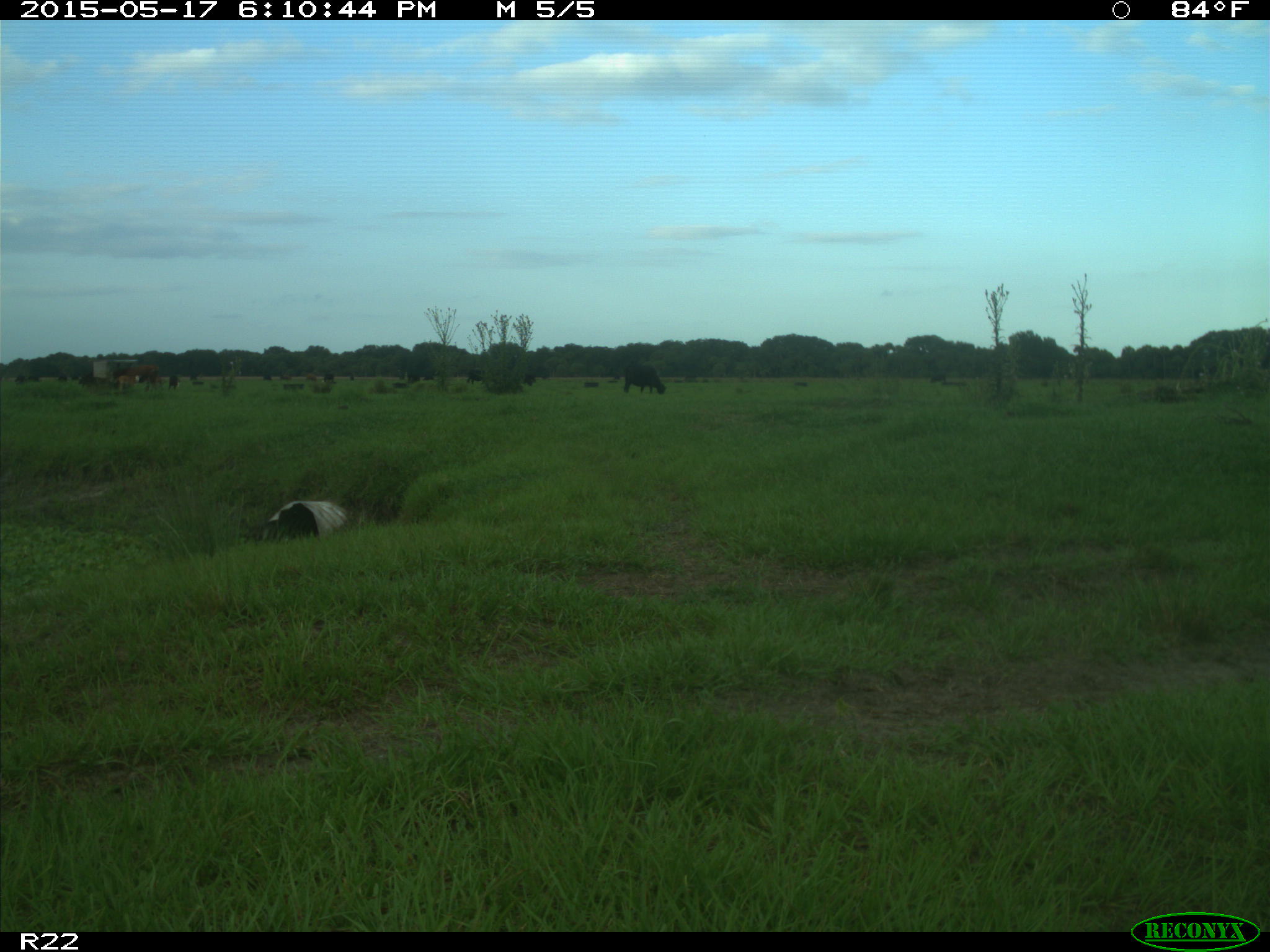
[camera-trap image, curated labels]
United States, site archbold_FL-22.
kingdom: Animalia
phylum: Chordata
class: Mammalia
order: Artiodactyla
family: Bovidae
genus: Bos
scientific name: Bos taurus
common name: domestic cow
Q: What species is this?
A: Bos taurus (domestic cow).